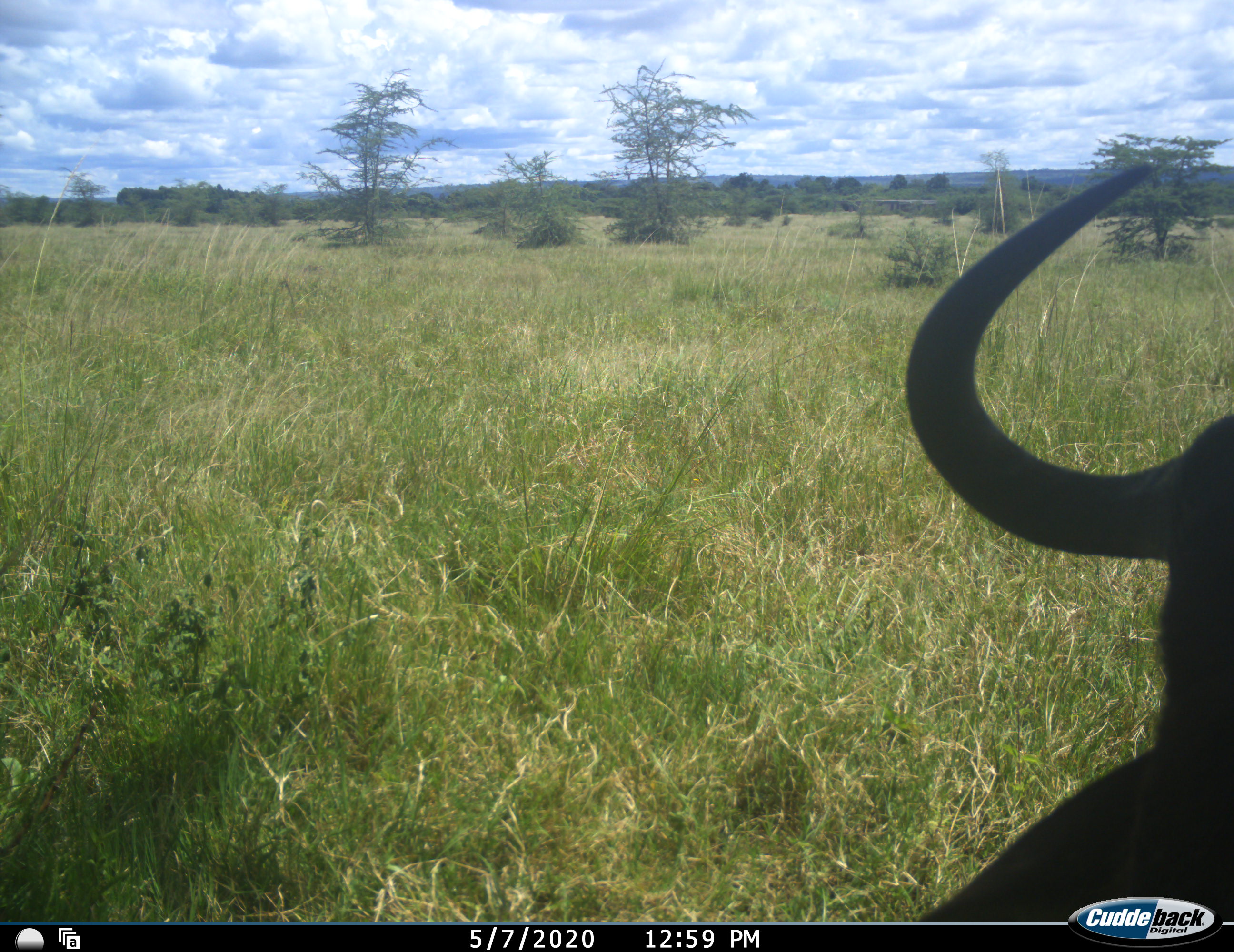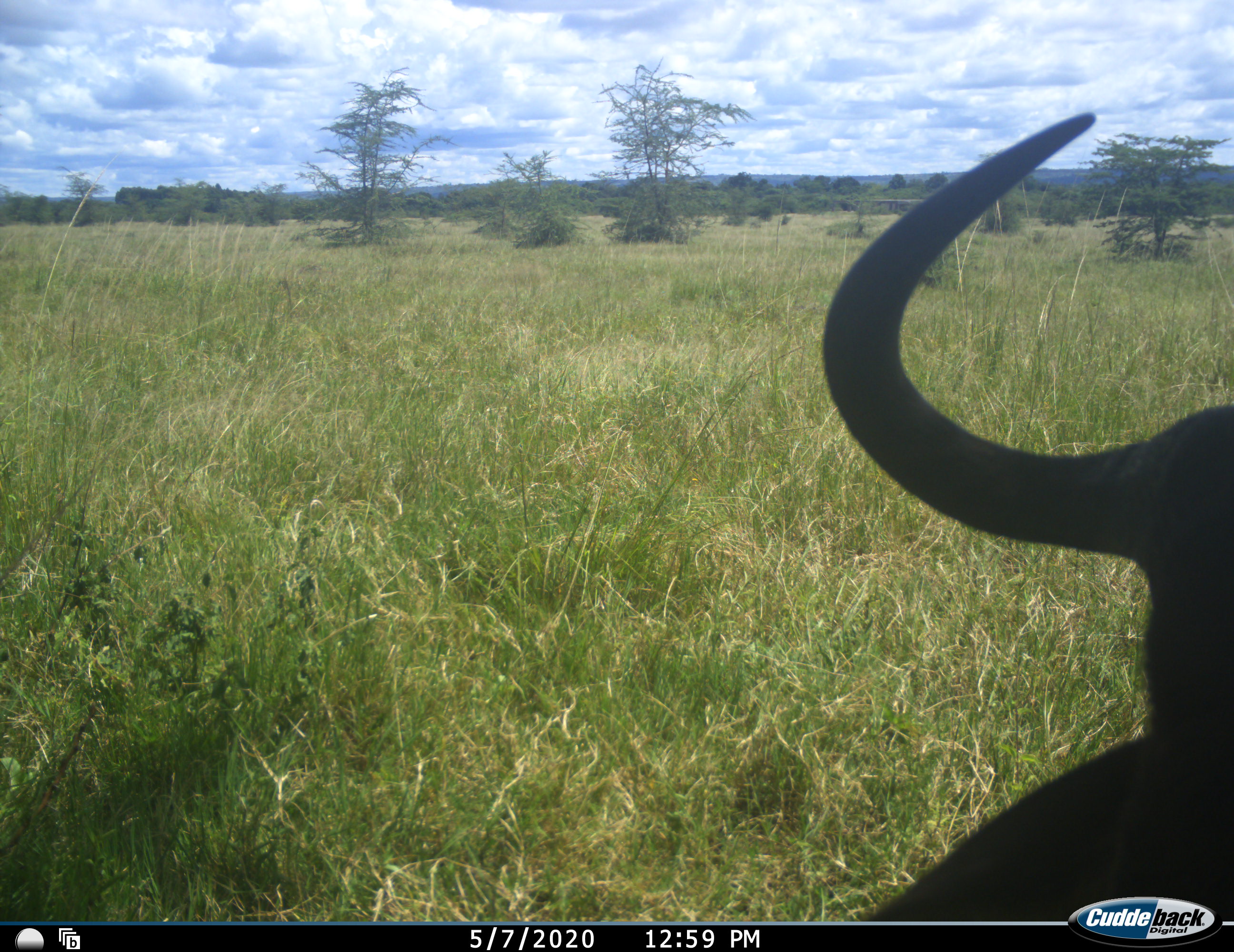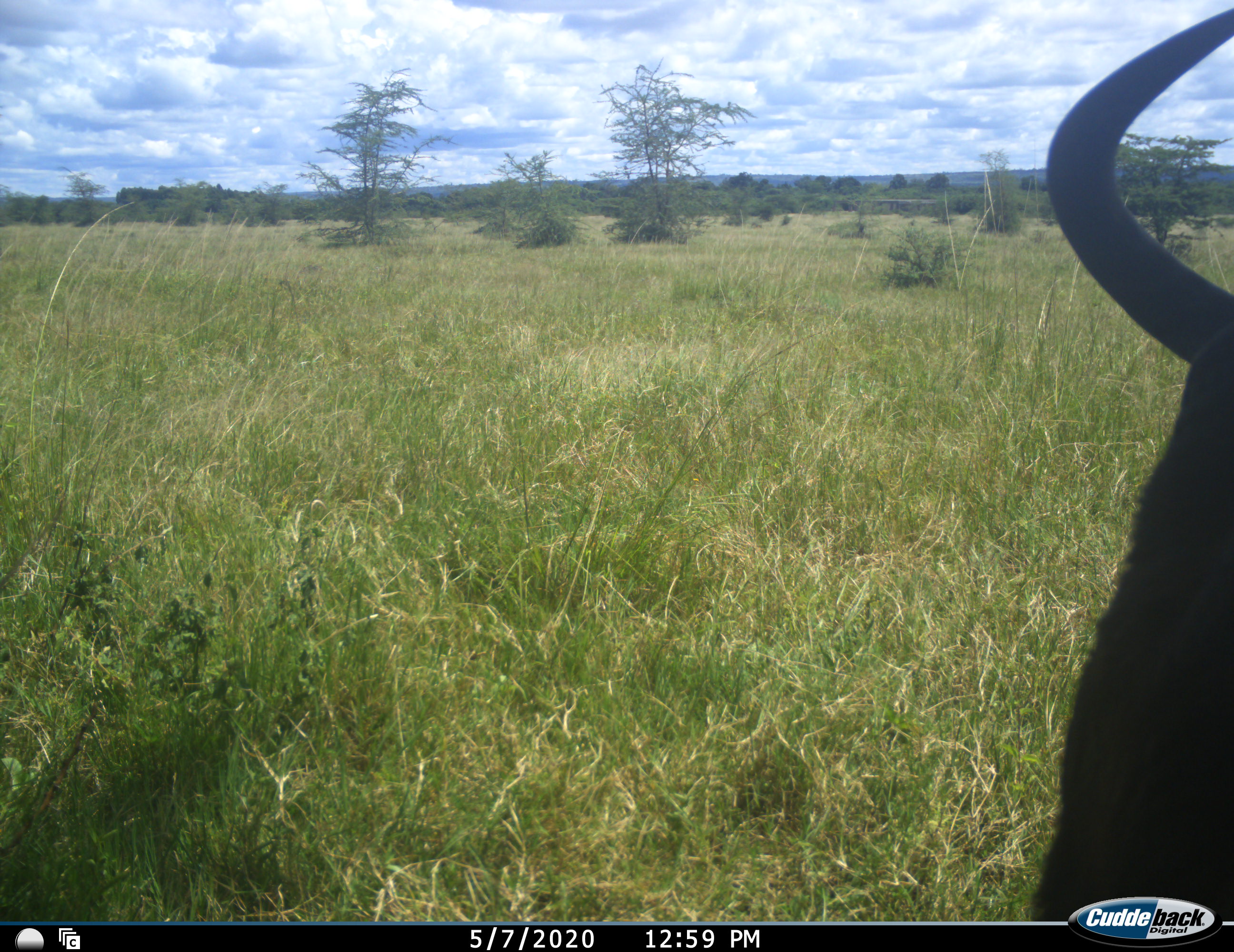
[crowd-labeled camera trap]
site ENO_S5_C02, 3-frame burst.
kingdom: Animalia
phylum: Chordata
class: Mammalia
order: Artiodactyla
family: Bovidae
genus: Connochaetes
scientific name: Connochaetes taurinus taurinus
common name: blue wildebeest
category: wildebeestblue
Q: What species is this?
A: Wildebeestblue (blue wildebeest) (Connochaetes taurinus taurinus).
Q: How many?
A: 1.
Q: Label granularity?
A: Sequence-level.